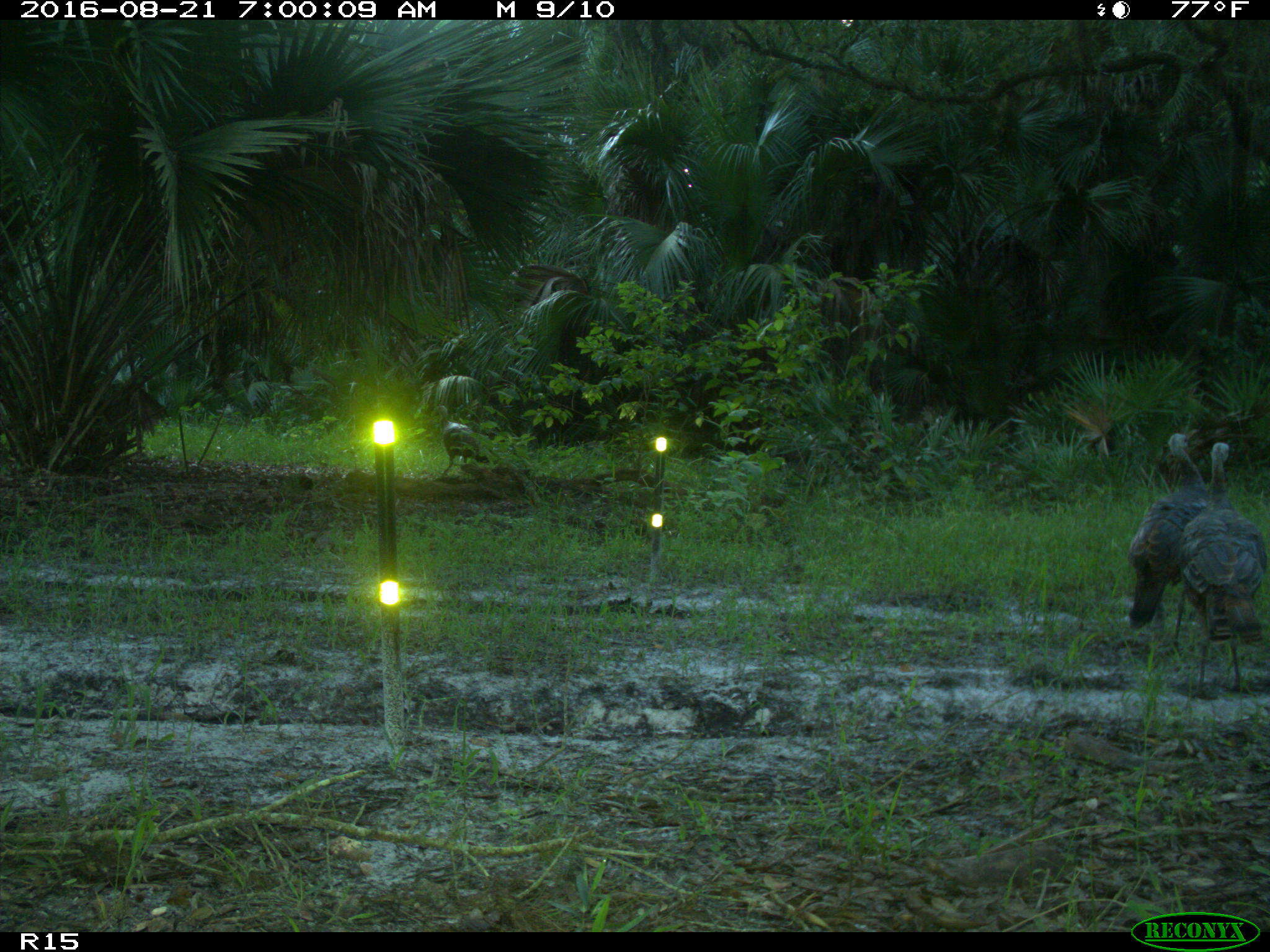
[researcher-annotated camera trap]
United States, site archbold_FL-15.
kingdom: Animalia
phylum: Chordata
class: Aves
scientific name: Aves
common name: birds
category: unidentified bird